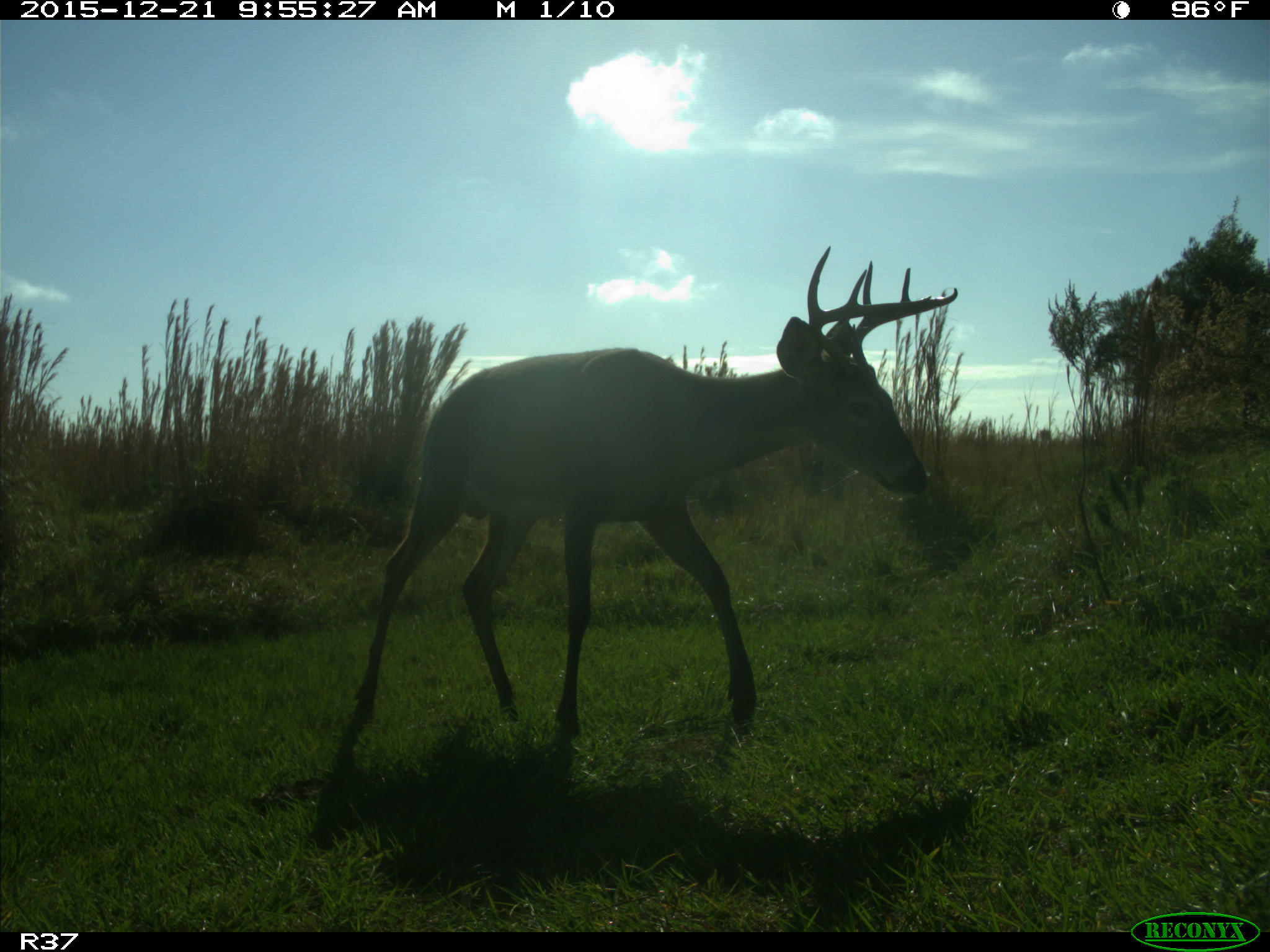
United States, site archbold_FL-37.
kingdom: Animalia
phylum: Chordata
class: Mammalia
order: Artiodactyla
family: Cervidae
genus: Odocoileus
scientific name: Odocoileus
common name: deer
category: unidentified deer